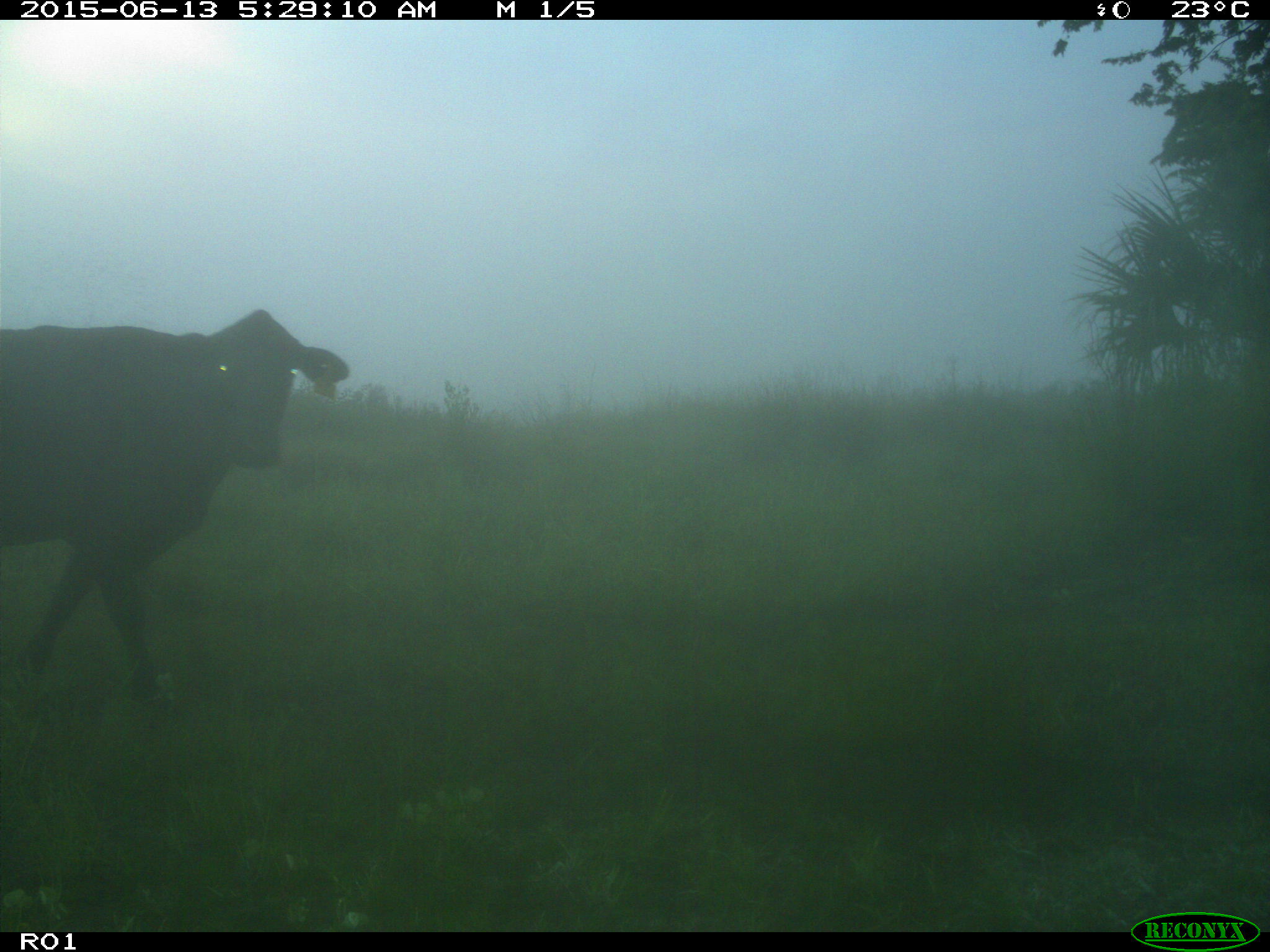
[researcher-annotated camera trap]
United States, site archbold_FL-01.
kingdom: Animalia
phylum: Chordata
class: Mammalia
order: Artiodactyla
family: Bovidae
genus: Bos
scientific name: Bos taurus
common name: domestic cow